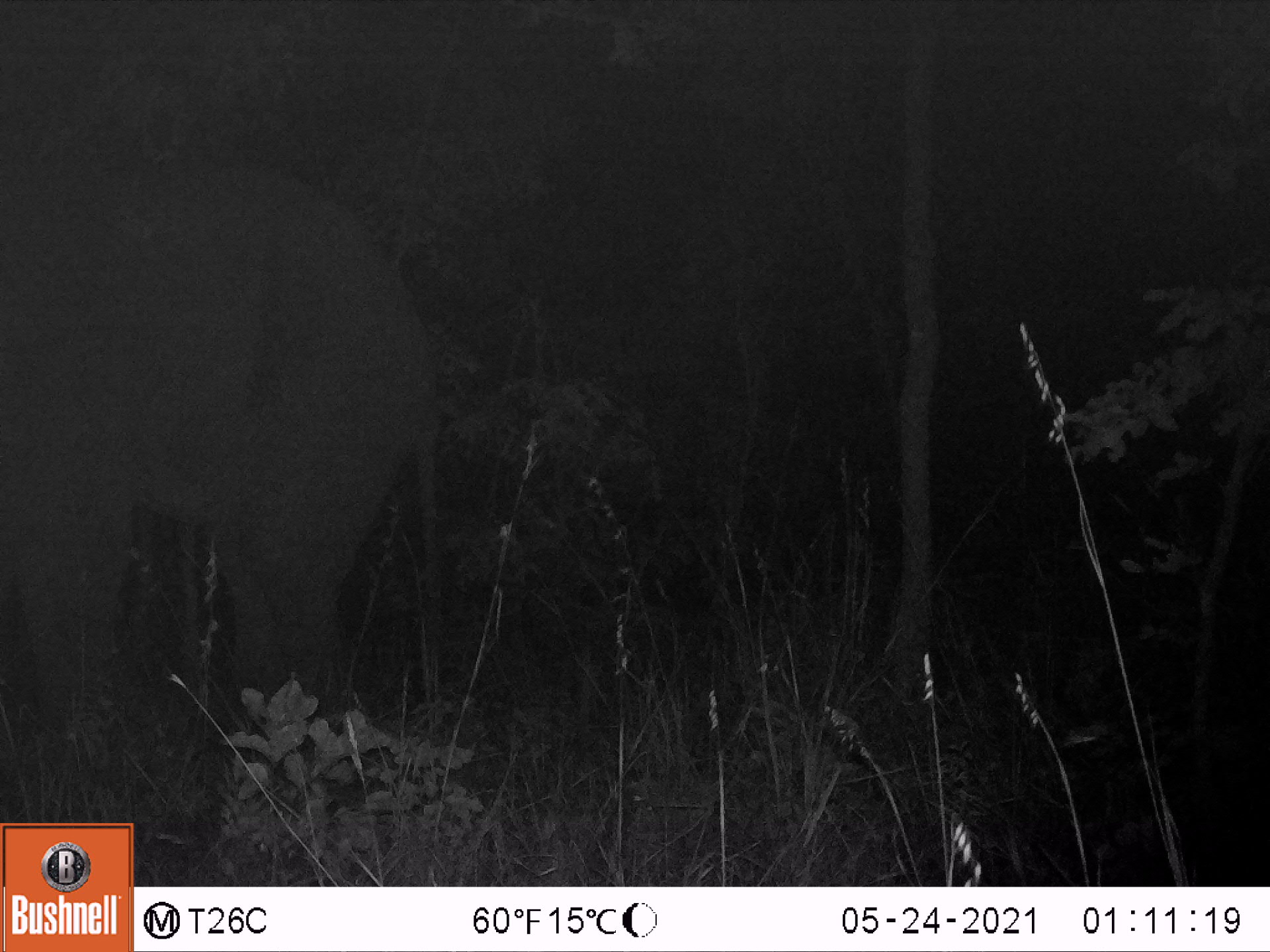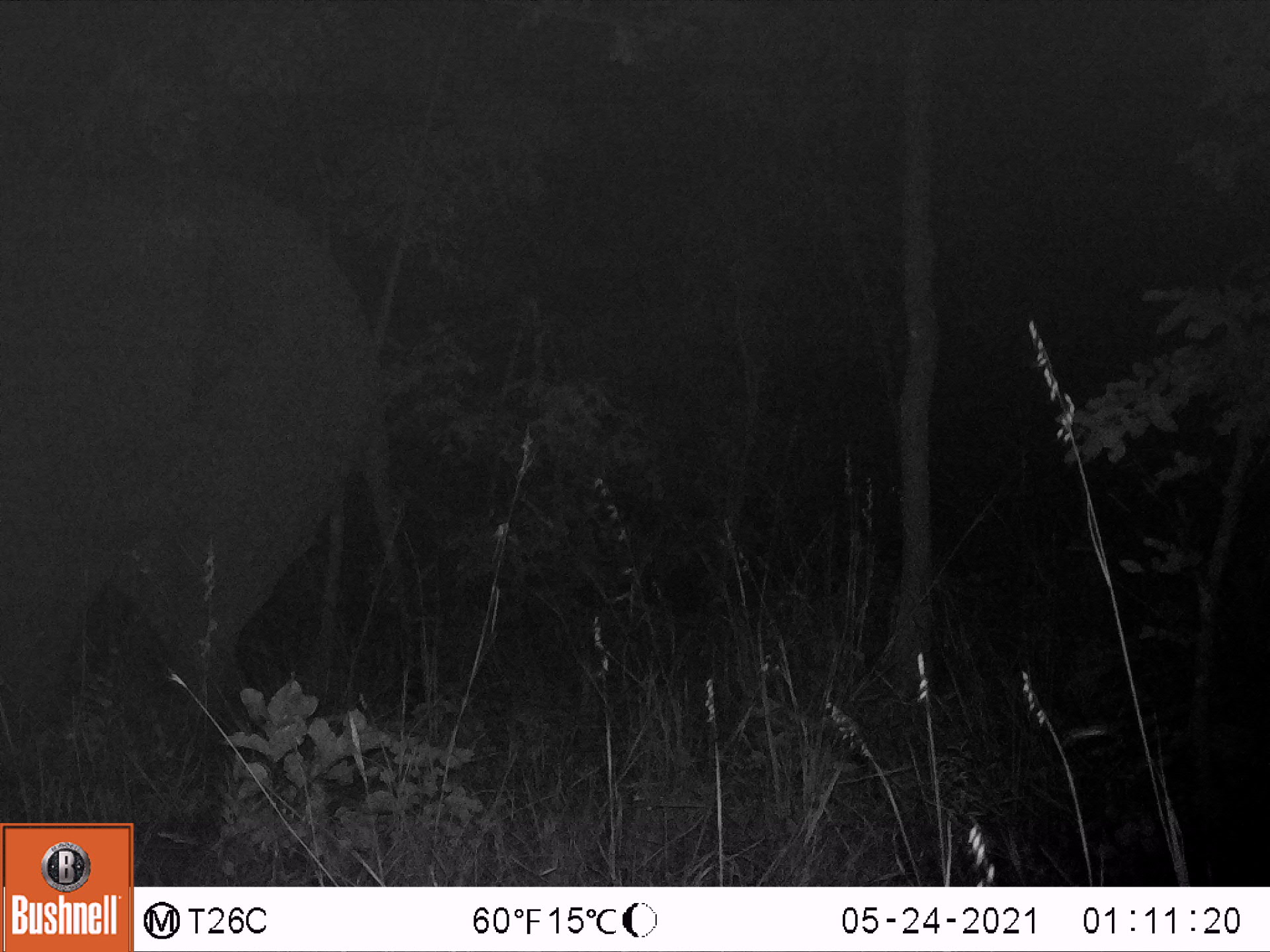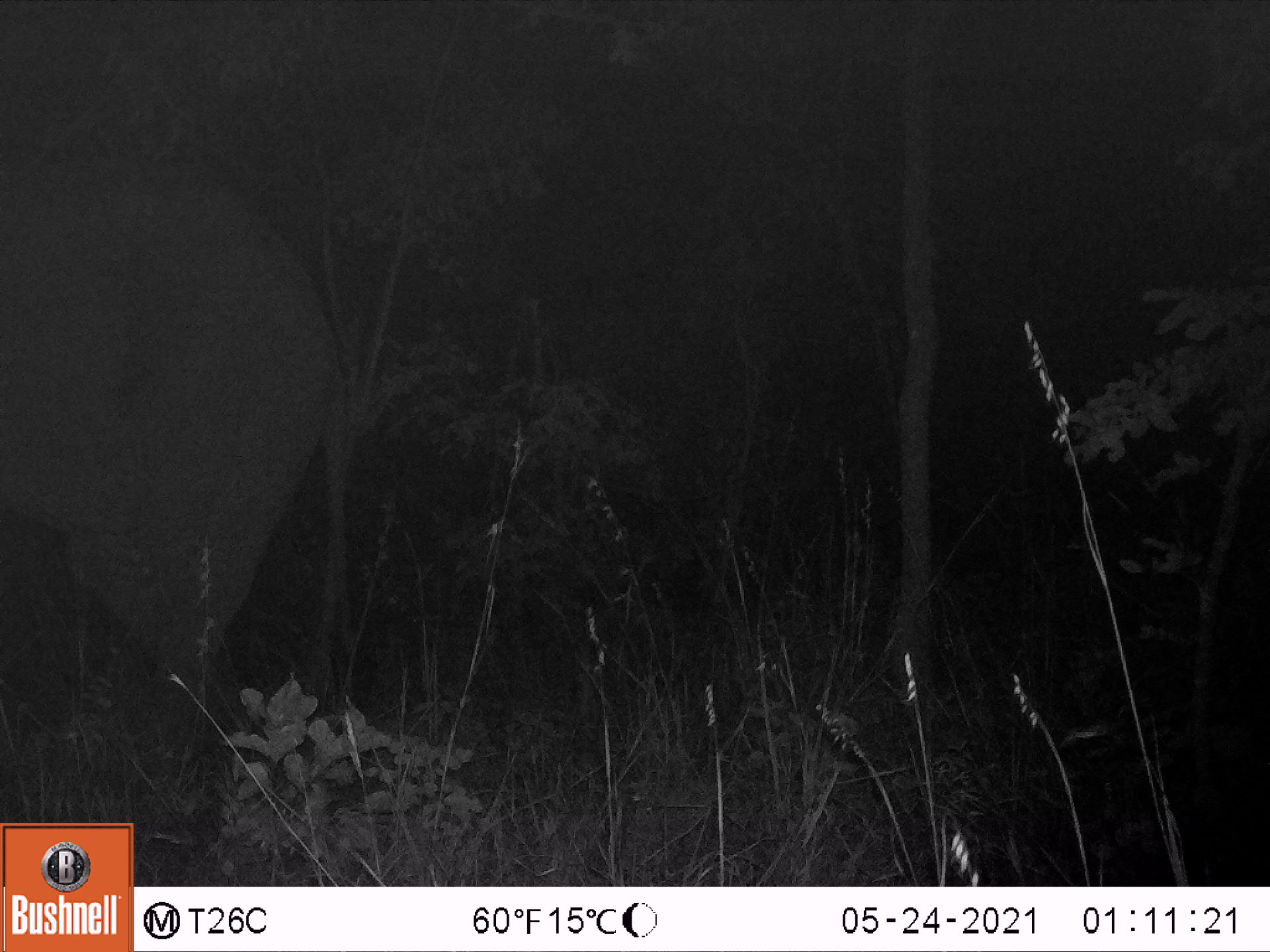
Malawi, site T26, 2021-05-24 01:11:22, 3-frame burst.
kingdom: Animalia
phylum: Chordata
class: Mammalia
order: Proboscidea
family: Elephantidae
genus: Loxodonta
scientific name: Loxodonta africana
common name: african savanna elephant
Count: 1.